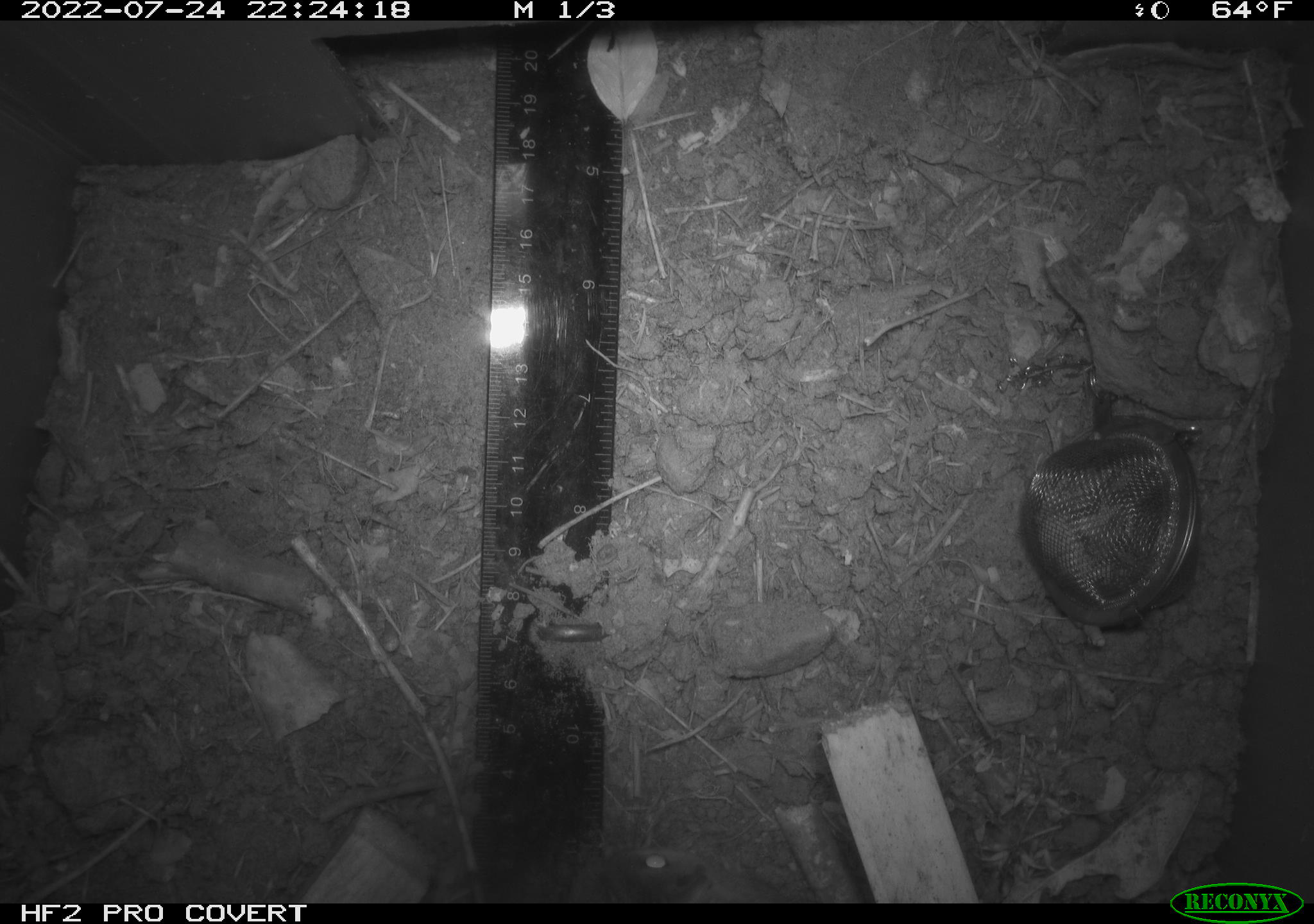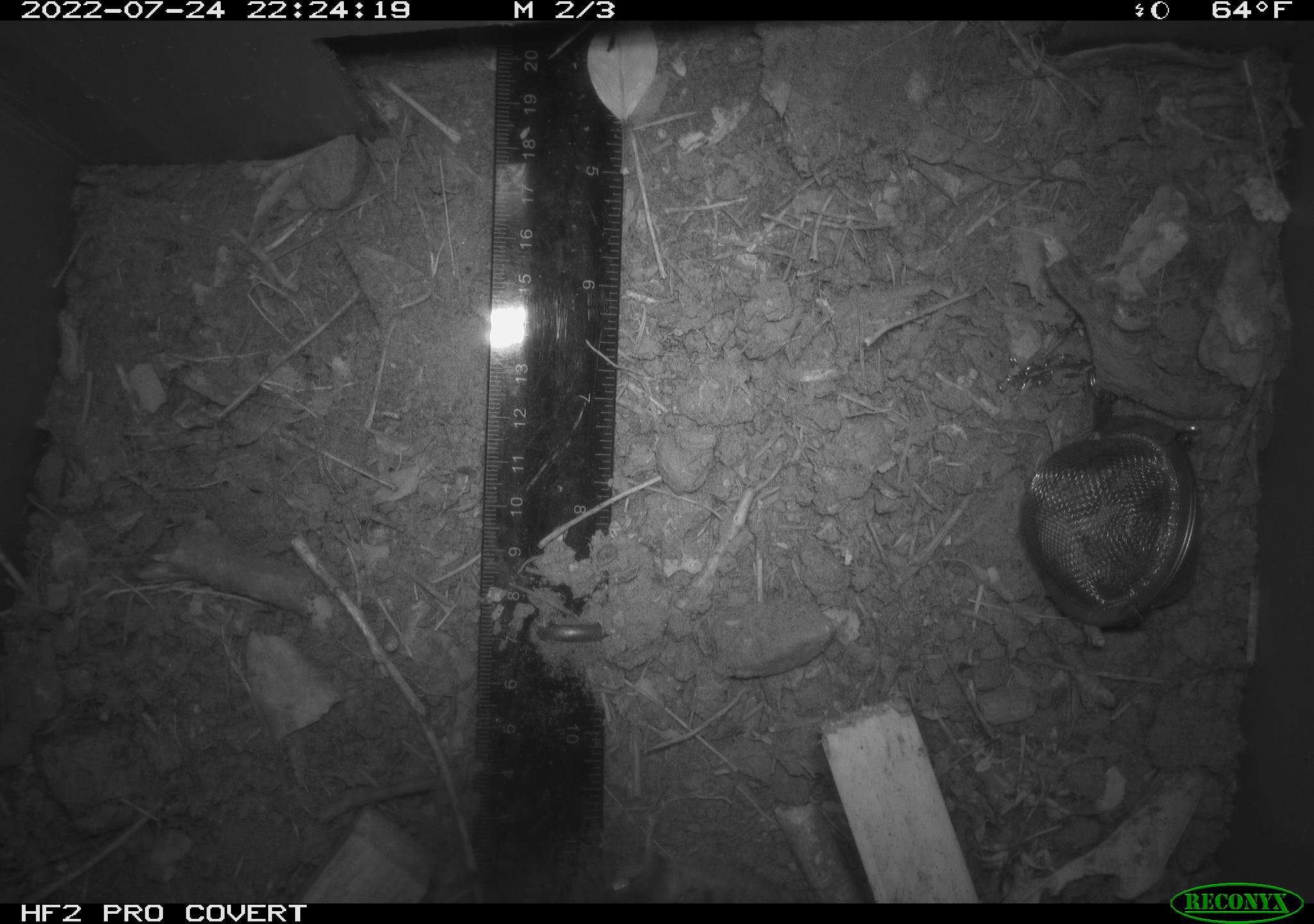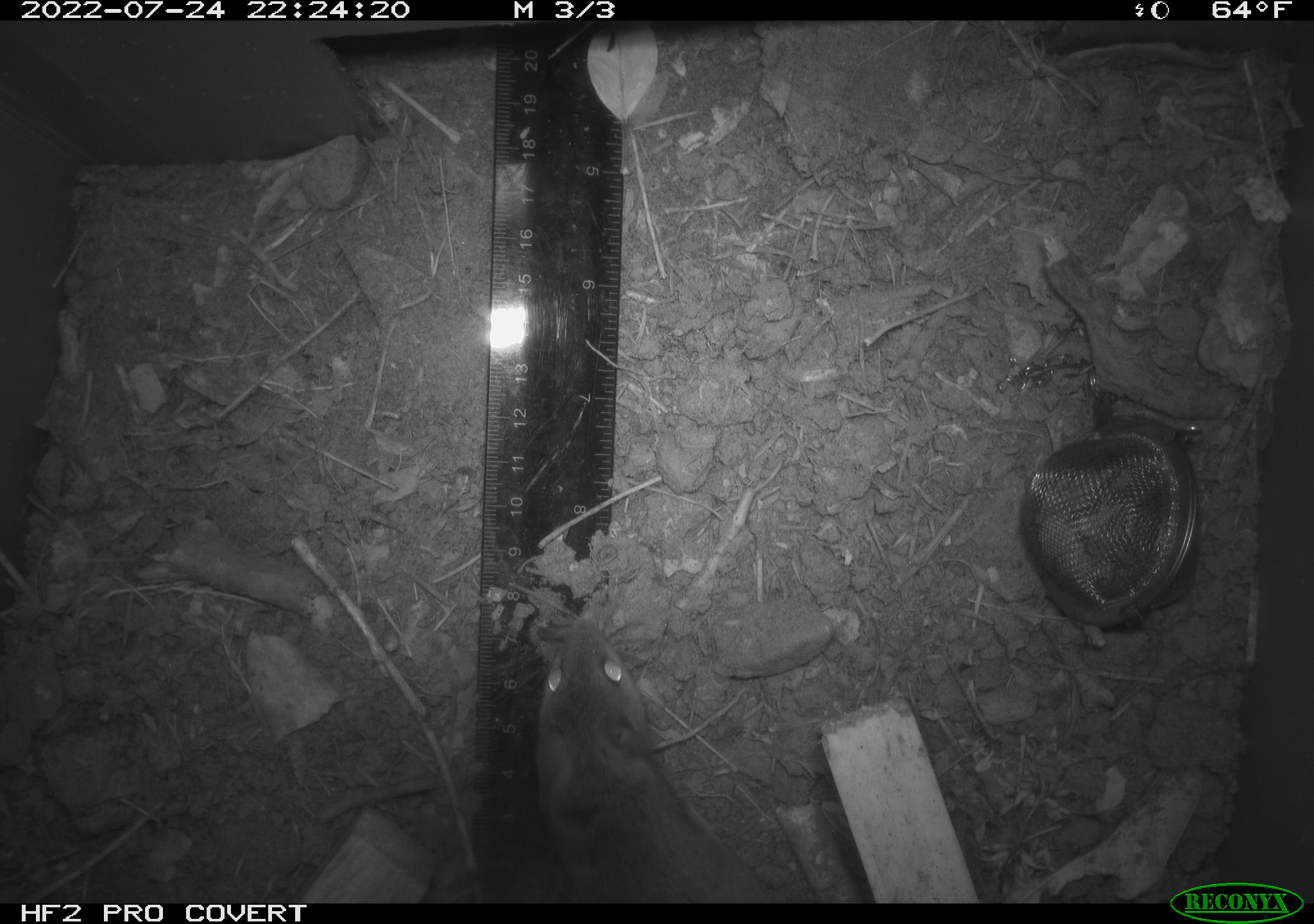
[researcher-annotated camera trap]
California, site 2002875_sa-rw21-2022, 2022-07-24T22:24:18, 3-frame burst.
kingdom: Animalia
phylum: Chordata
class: Mammalia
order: Rodentia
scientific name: Rodentia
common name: mouse species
Mouse species (Rodentia).